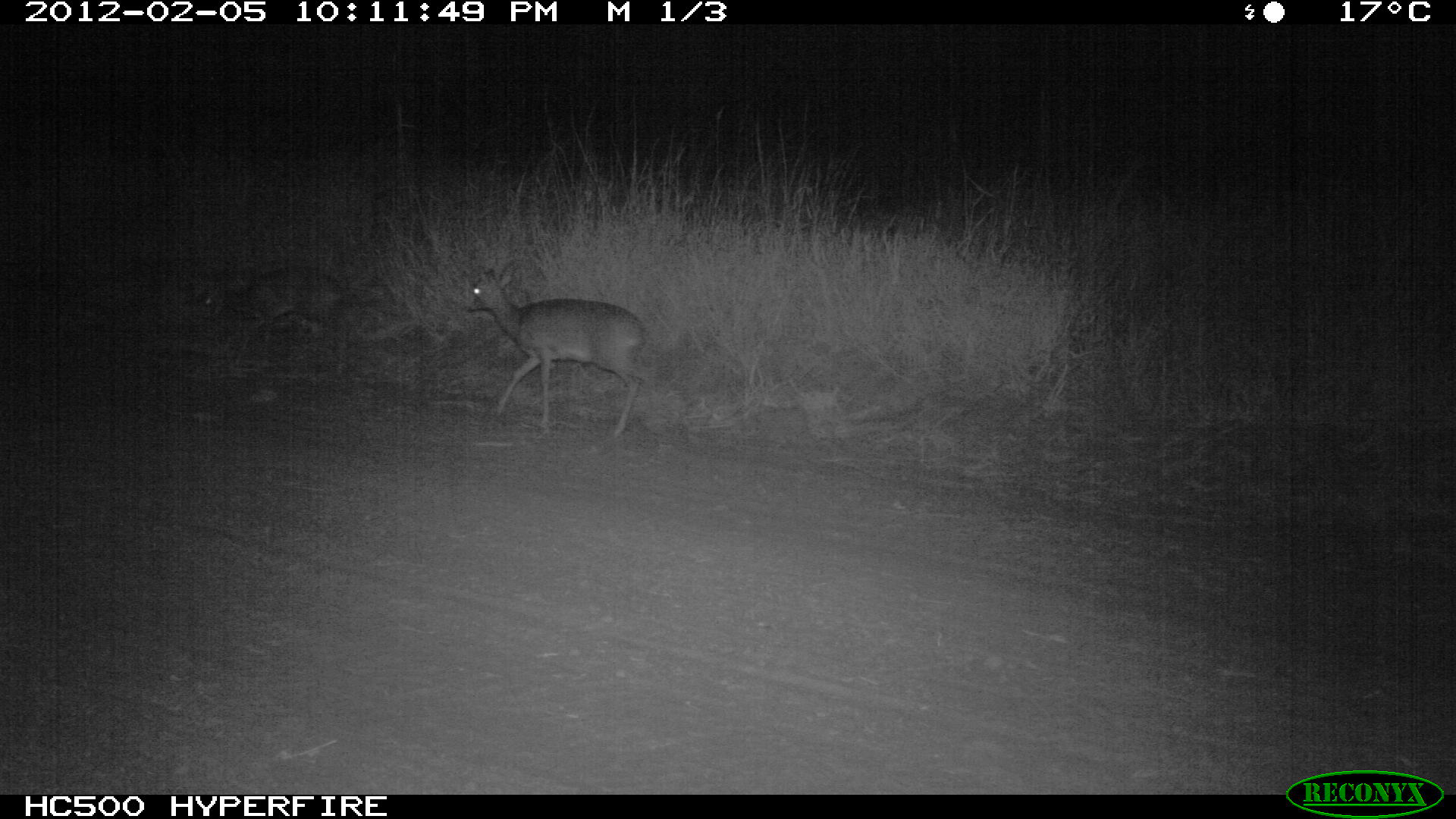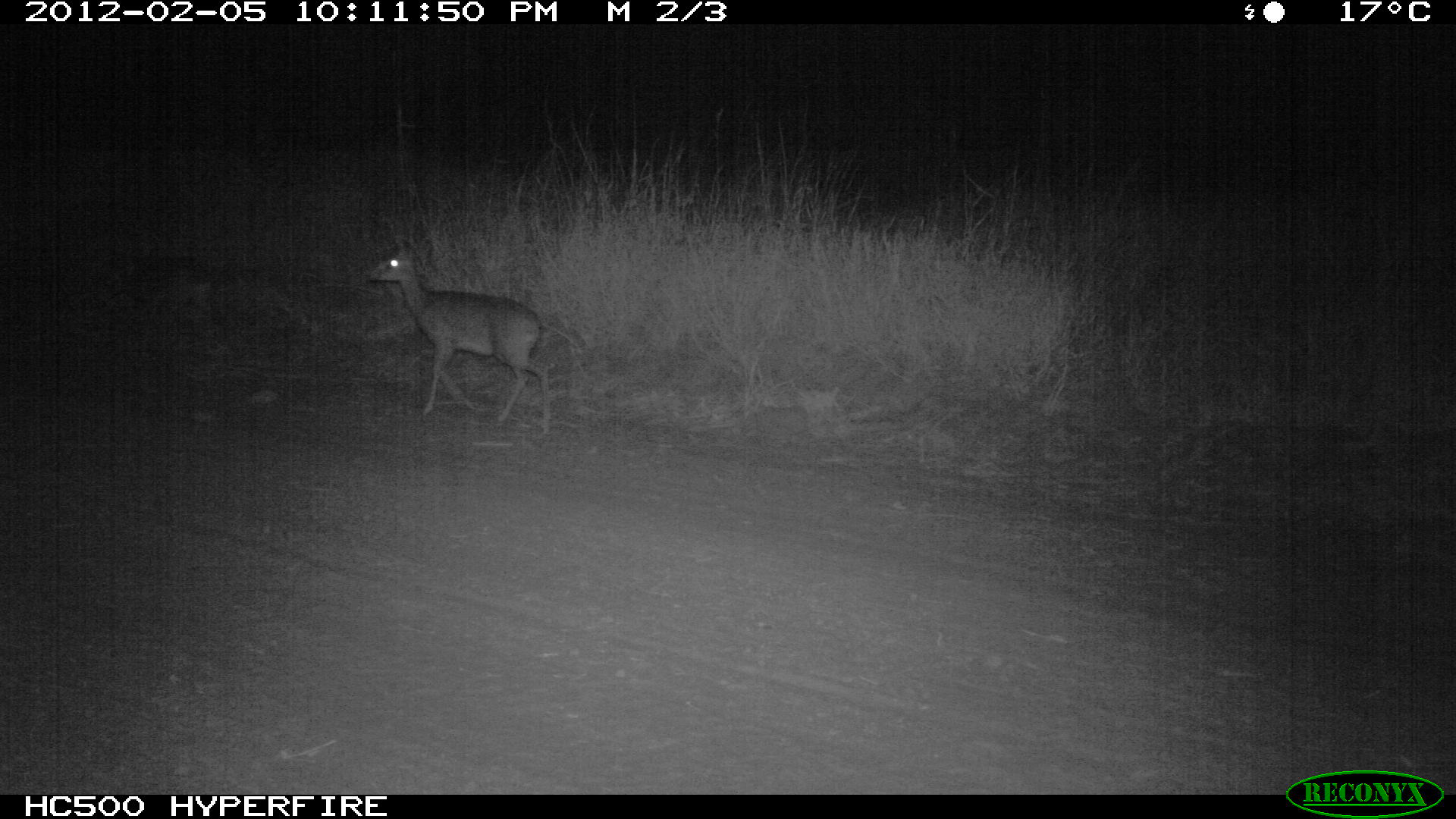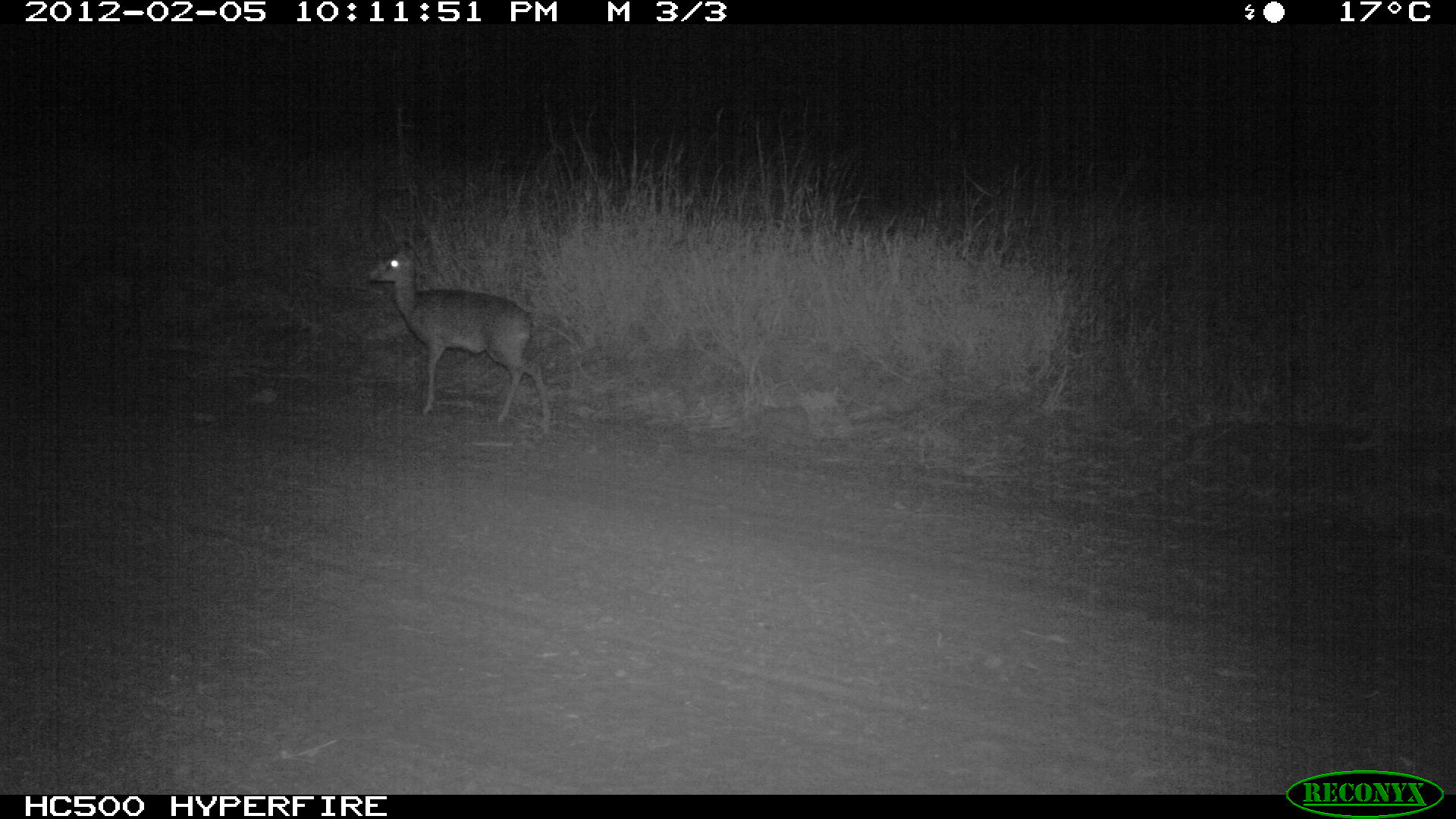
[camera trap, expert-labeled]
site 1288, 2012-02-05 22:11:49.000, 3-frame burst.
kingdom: Animalia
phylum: Chordata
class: Mammalia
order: Artiodactyla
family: Bovidae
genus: Madoqua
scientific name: Madoqua guentheri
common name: günther's dik-dik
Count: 2.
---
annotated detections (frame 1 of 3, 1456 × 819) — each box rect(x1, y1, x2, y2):
madoqua guentheri: rect(465, 260, 663, 439); rect(198, 265, 347, 364)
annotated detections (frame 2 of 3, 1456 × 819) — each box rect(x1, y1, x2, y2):
madoqua guentheri: rect(369, 210, 553, 436)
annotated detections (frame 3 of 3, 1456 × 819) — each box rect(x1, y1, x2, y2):
madoqua guentheri: rect(369, 238, 551, 436)